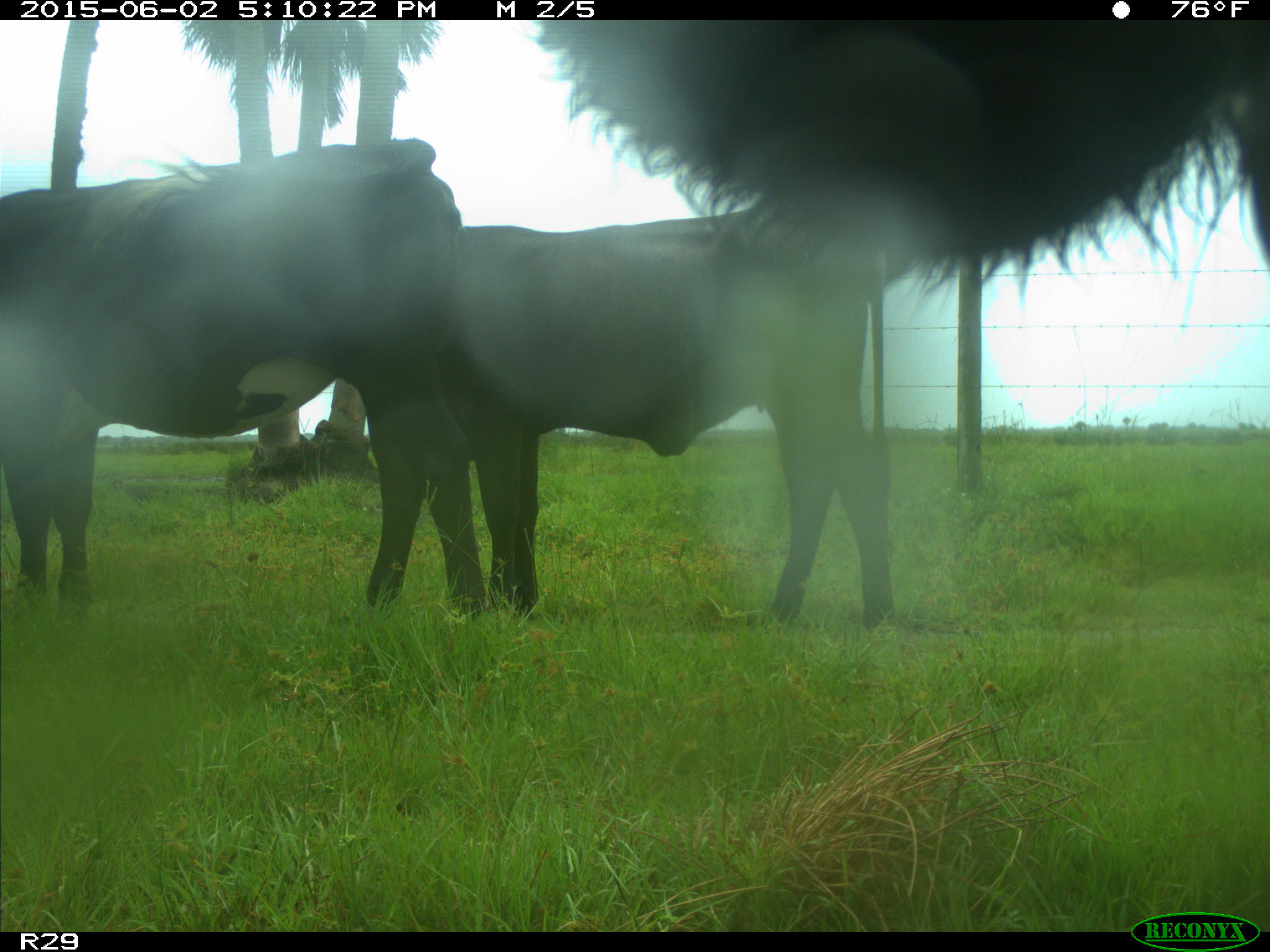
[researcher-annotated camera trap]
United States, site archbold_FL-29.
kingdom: Animalia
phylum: Chordata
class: Mammalia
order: Artiodactyla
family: Bovidae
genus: Bos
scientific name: Bos taurus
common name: domestic cow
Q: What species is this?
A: Bos taurus (domestic cow).